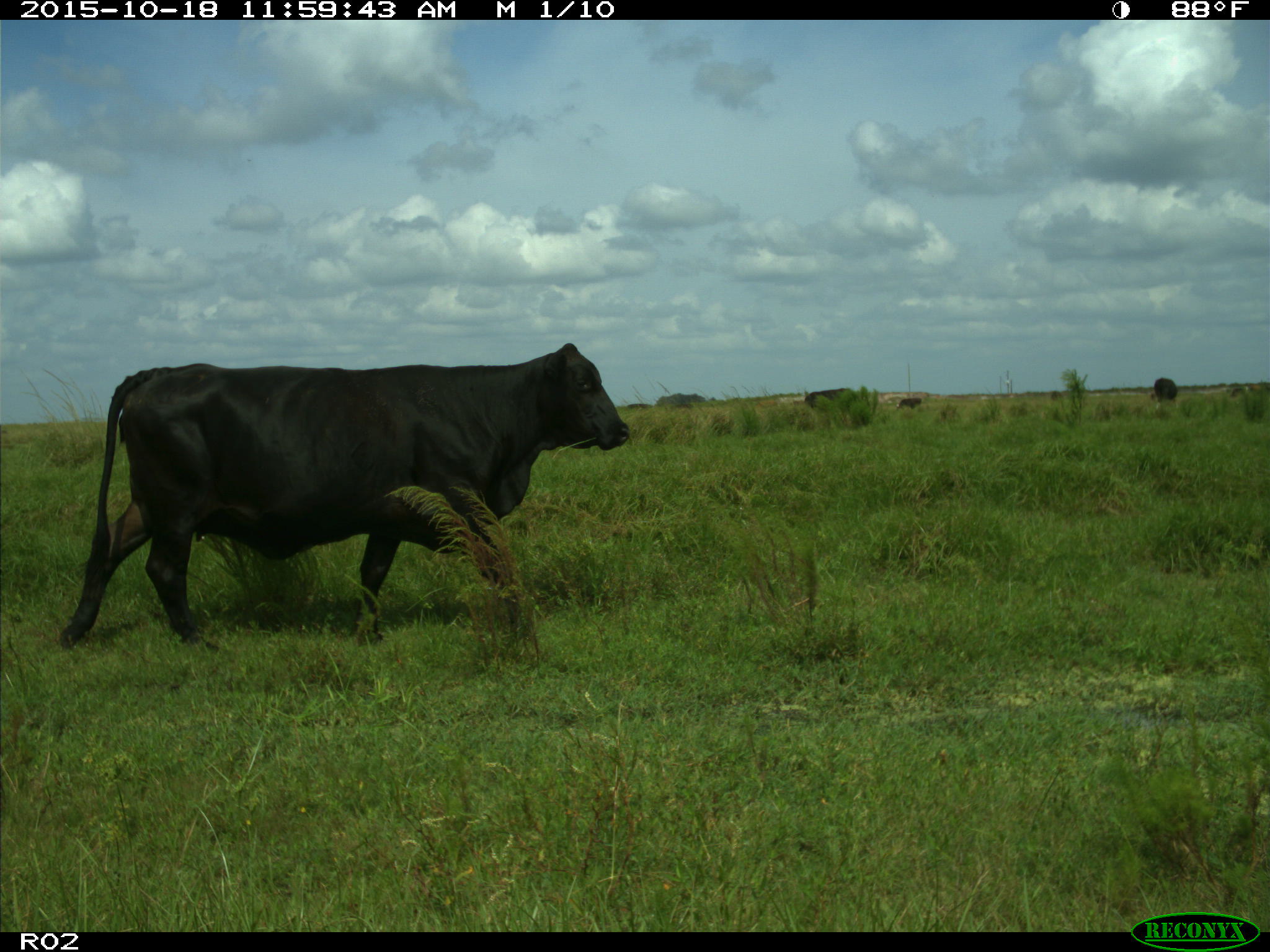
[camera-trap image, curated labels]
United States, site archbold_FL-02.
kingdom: Animalia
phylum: Chordata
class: Mammalia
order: Artiodactyla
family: Bovidae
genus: Bos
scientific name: Bos taurus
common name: domestic cow